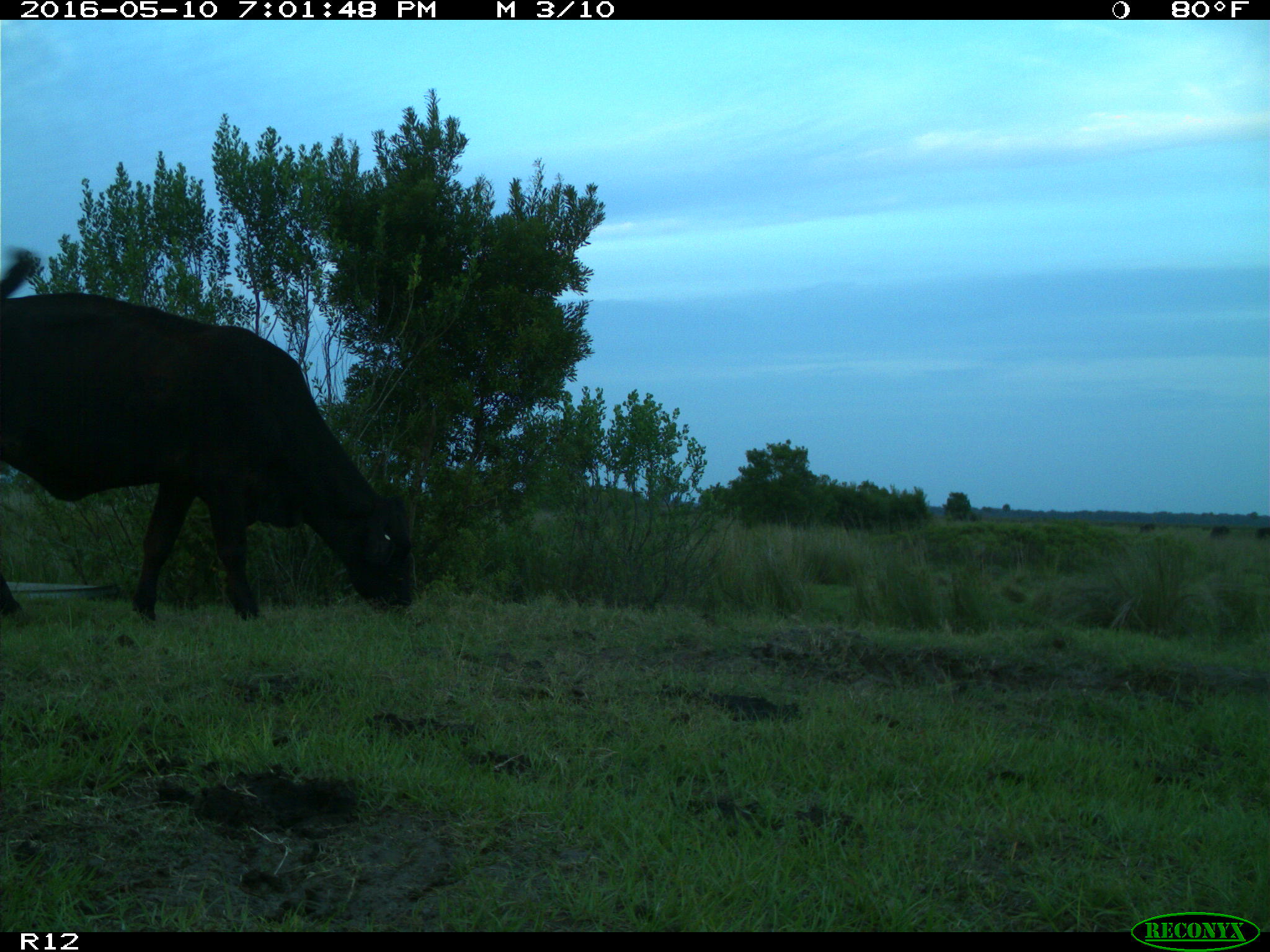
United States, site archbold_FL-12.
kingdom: Animalia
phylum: Chordata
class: Mammalia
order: Artiodactyla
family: Bovidae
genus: Bos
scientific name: Bos taurus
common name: domestic cow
Bos taurus (domestic cow).